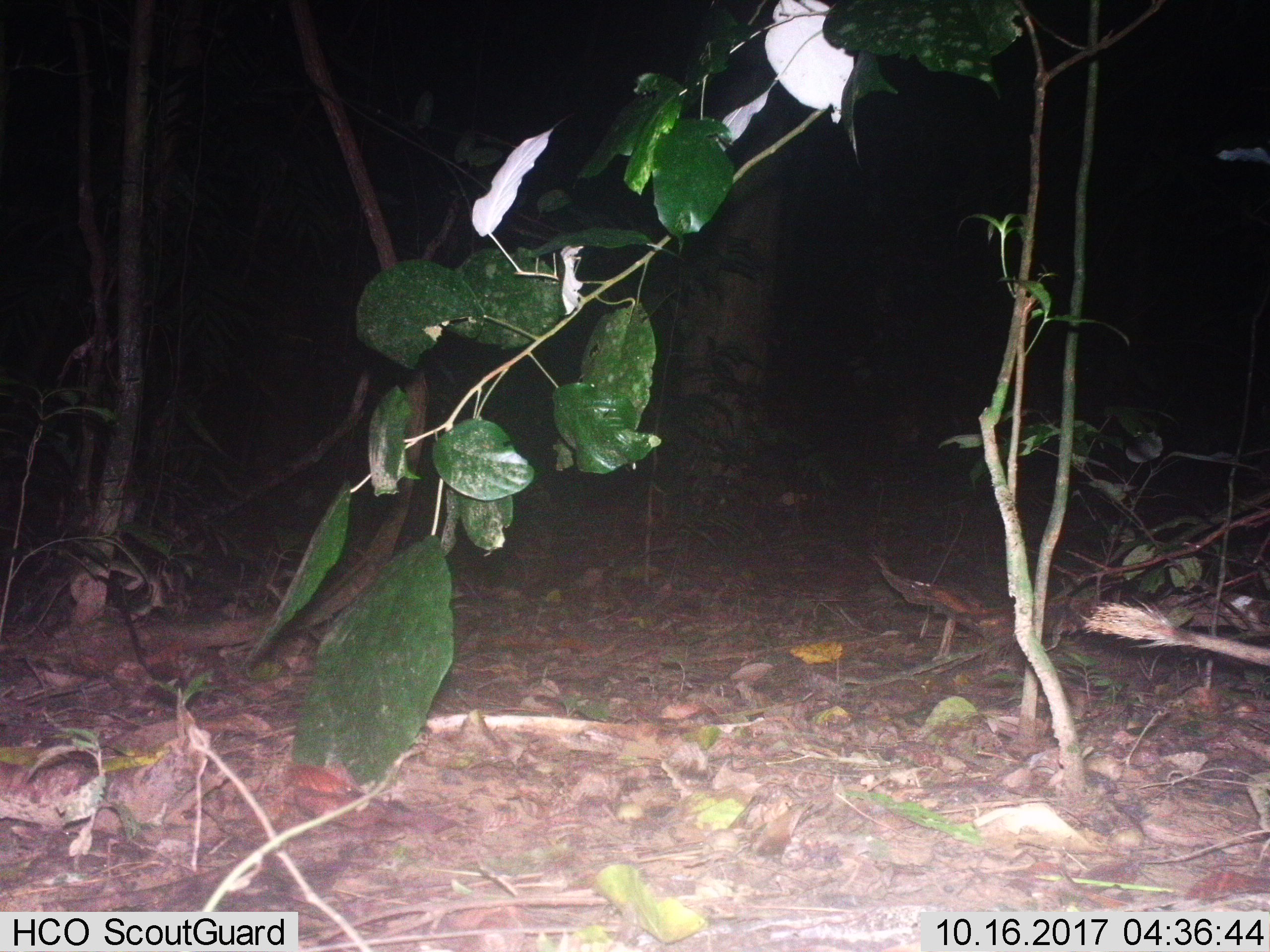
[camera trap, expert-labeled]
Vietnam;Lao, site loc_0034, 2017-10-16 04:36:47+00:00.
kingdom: Animalia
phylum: Chordata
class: Mammalia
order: Rodentia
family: Hystricidae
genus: Atherurus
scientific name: Atherurus macrourus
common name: asiatic brush-tailed porcupine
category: asiatic brush tailed porcupine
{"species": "asiatic brush tailed porcupine (asiatic brush-tailed porcupine) (Atherurus macrourus)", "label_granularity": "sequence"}